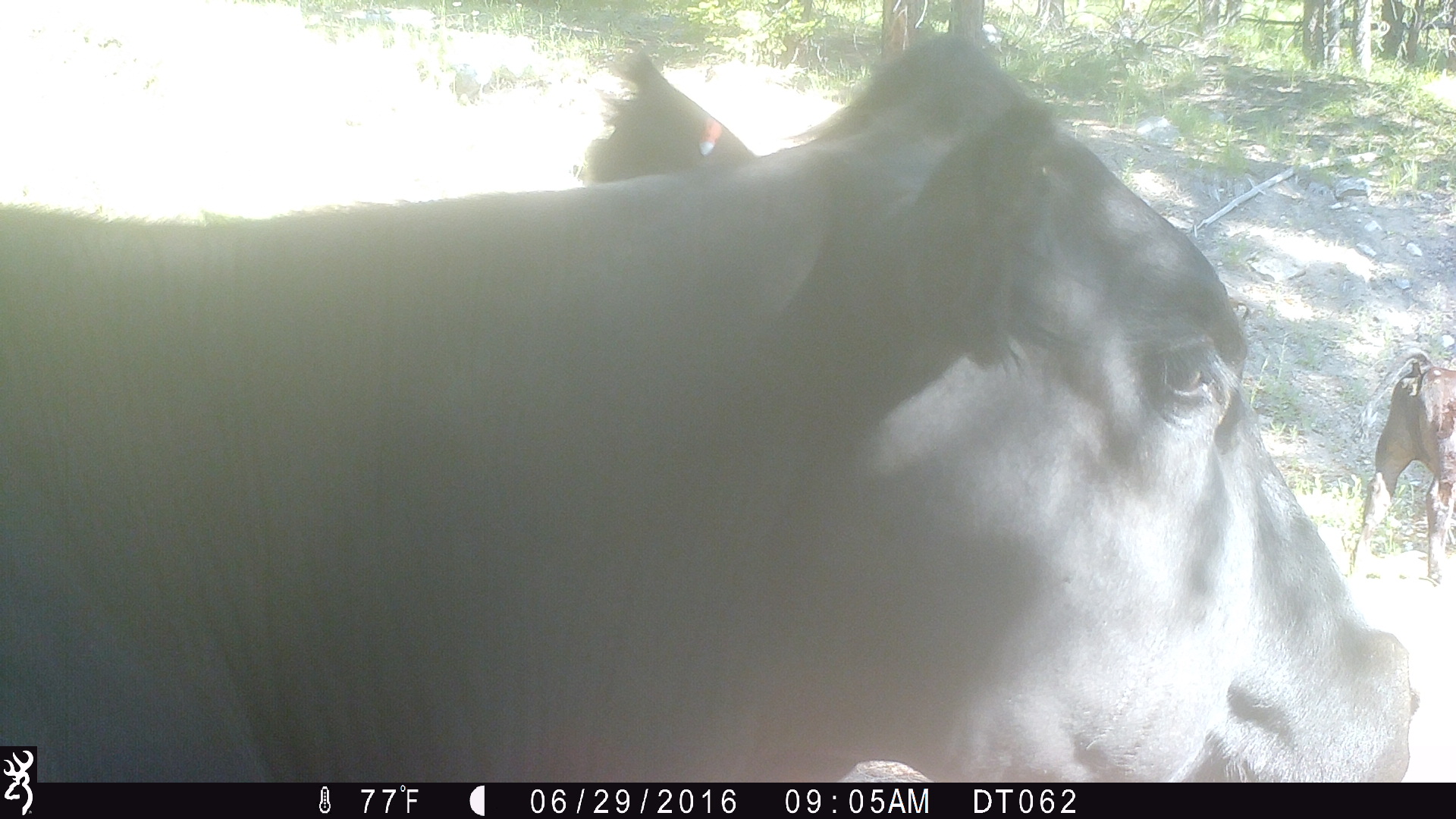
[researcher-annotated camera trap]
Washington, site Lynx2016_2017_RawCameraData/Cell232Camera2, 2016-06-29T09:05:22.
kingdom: Animalia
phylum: Chordata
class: Mammalia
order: Artiodactyla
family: Bovidae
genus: Bos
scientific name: Bos taurus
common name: domestic cattle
Domestic cattle (Bos taurus). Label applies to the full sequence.